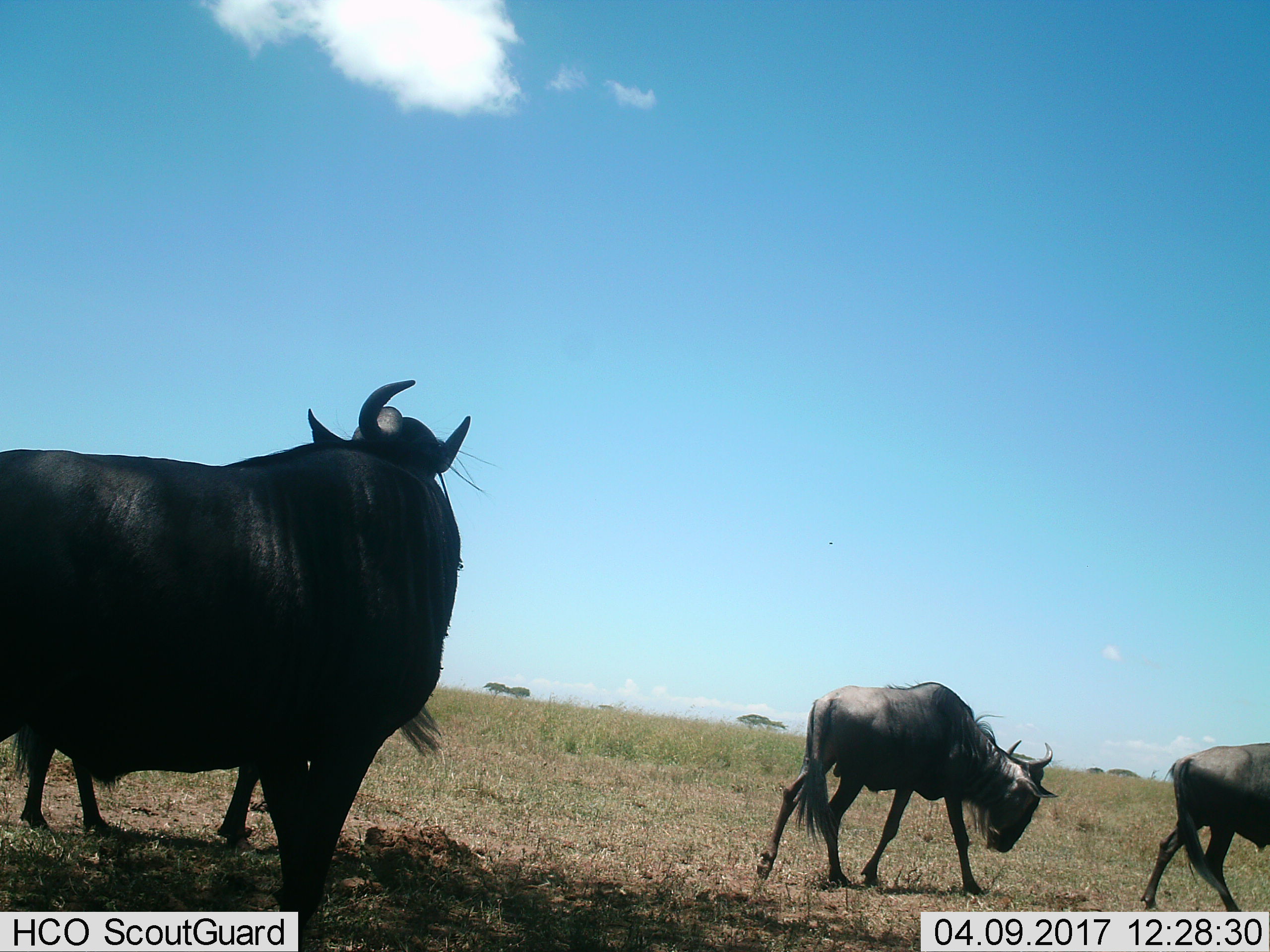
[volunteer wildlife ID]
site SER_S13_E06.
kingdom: Animalia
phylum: Chordata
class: Mammalia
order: Artiodactyla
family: Bovidae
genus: Connochaetes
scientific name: Connochaetes taurinus taurinus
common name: blue wildebeest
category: wildebeestblue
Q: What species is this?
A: Wildebeestblue (blue wildebeest) (Connochaetes taurinus taurinus).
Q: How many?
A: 4.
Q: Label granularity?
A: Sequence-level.